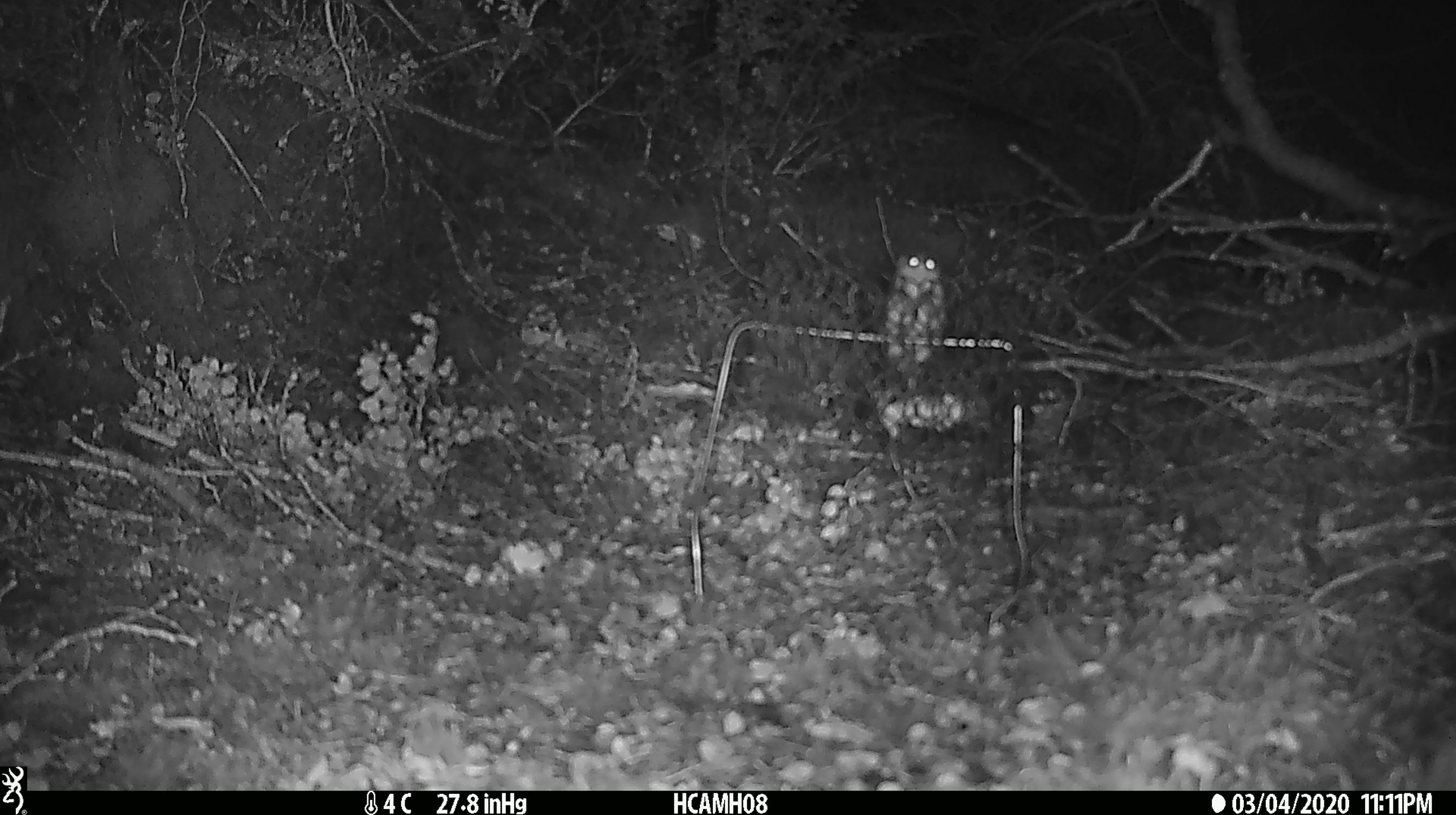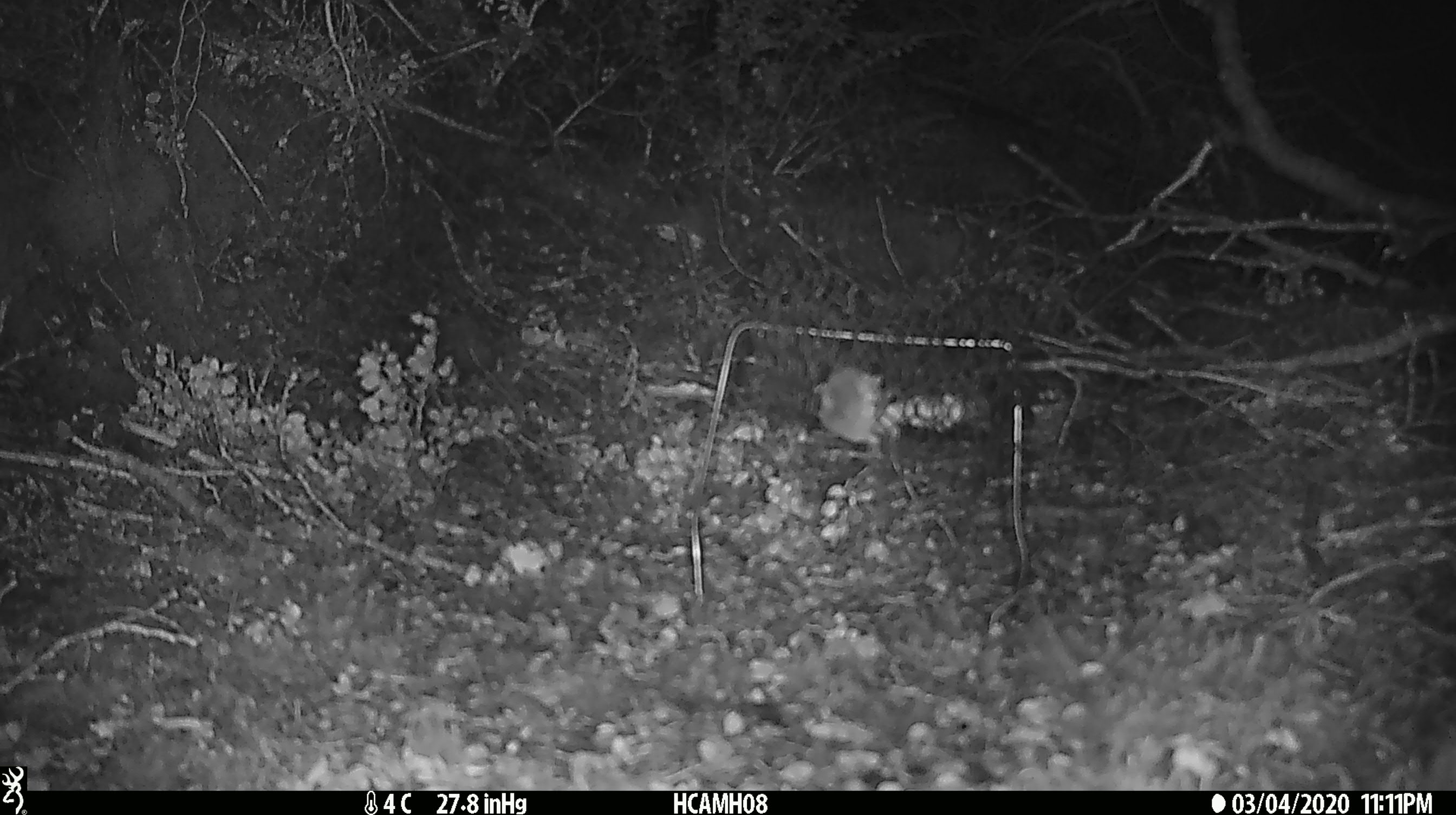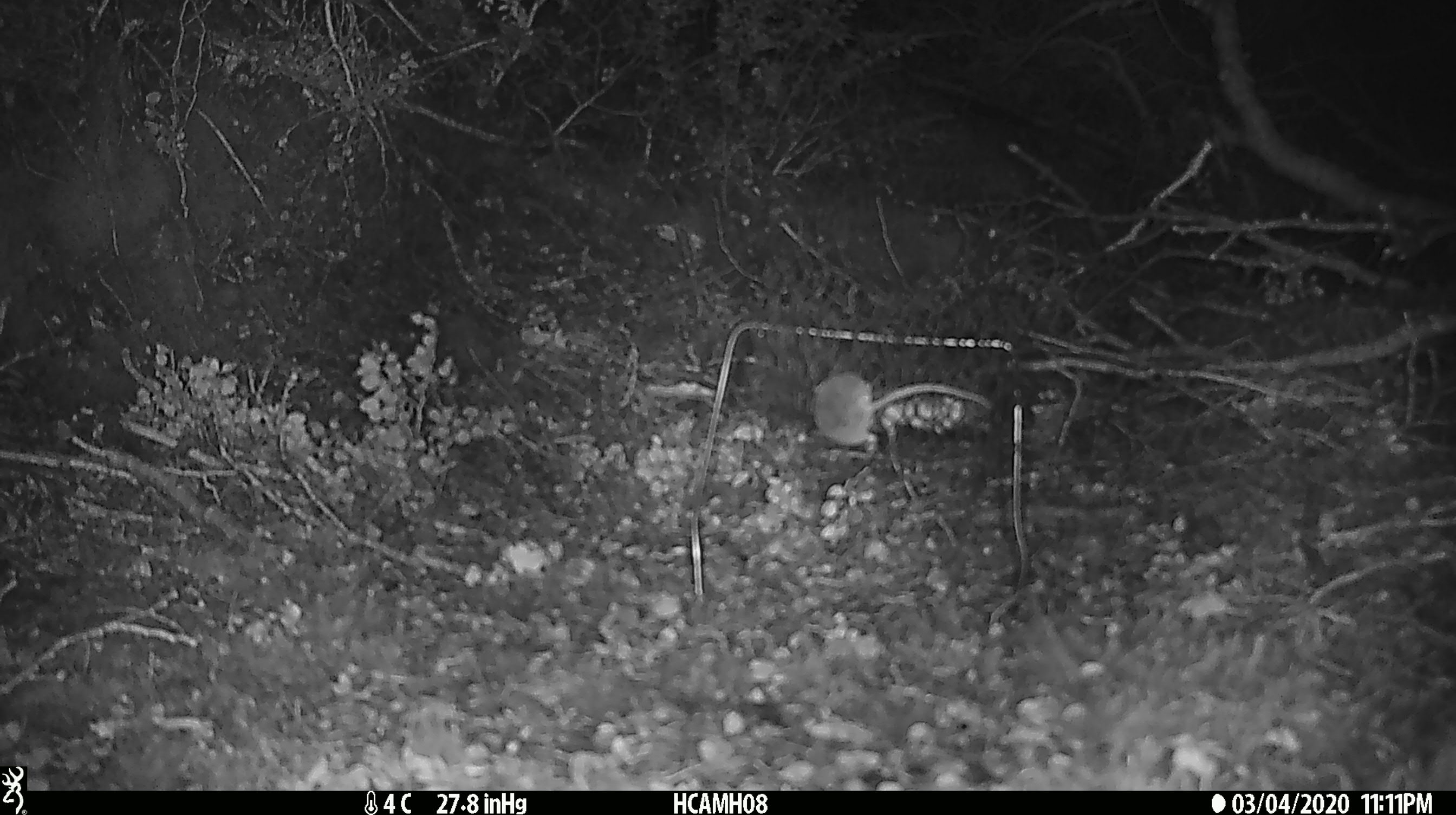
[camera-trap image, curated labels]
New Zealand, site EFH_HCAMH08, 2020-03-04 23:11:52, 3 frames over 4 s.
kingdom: Animalia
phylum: Chordata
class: Mammalia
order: Rodentia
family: Muridae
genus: Mus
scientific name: Mus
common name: mouse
Mouse (Mus).